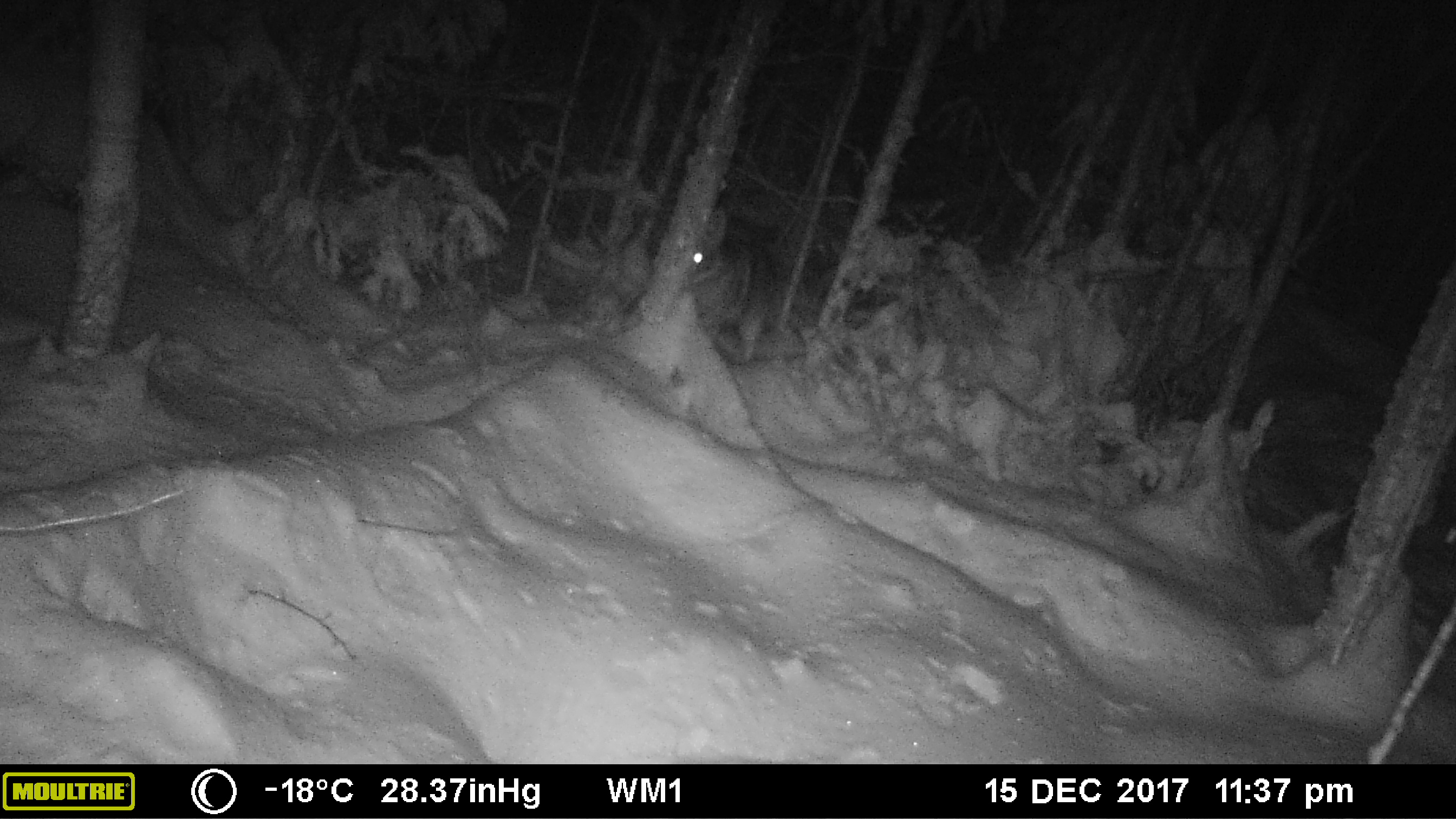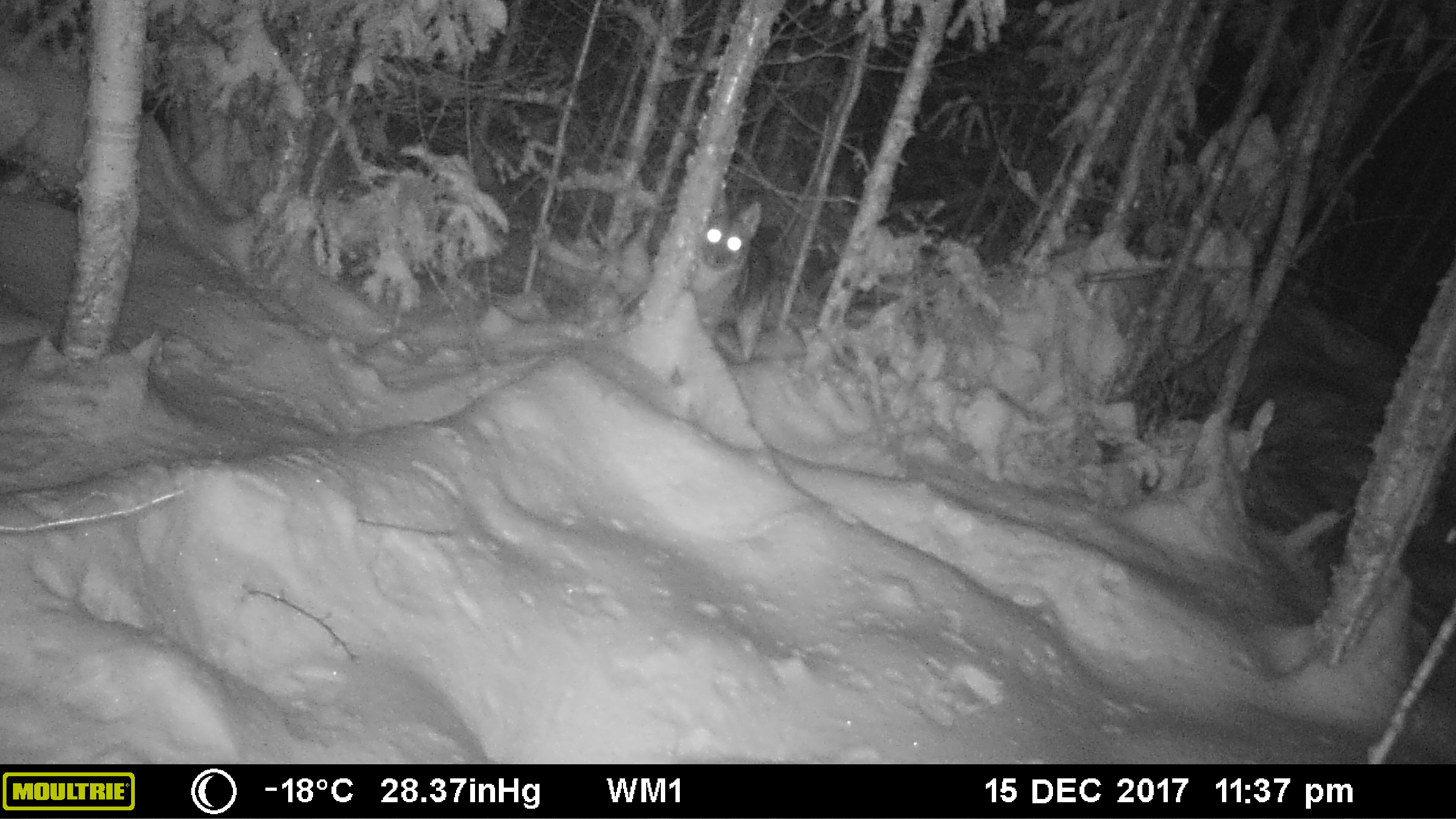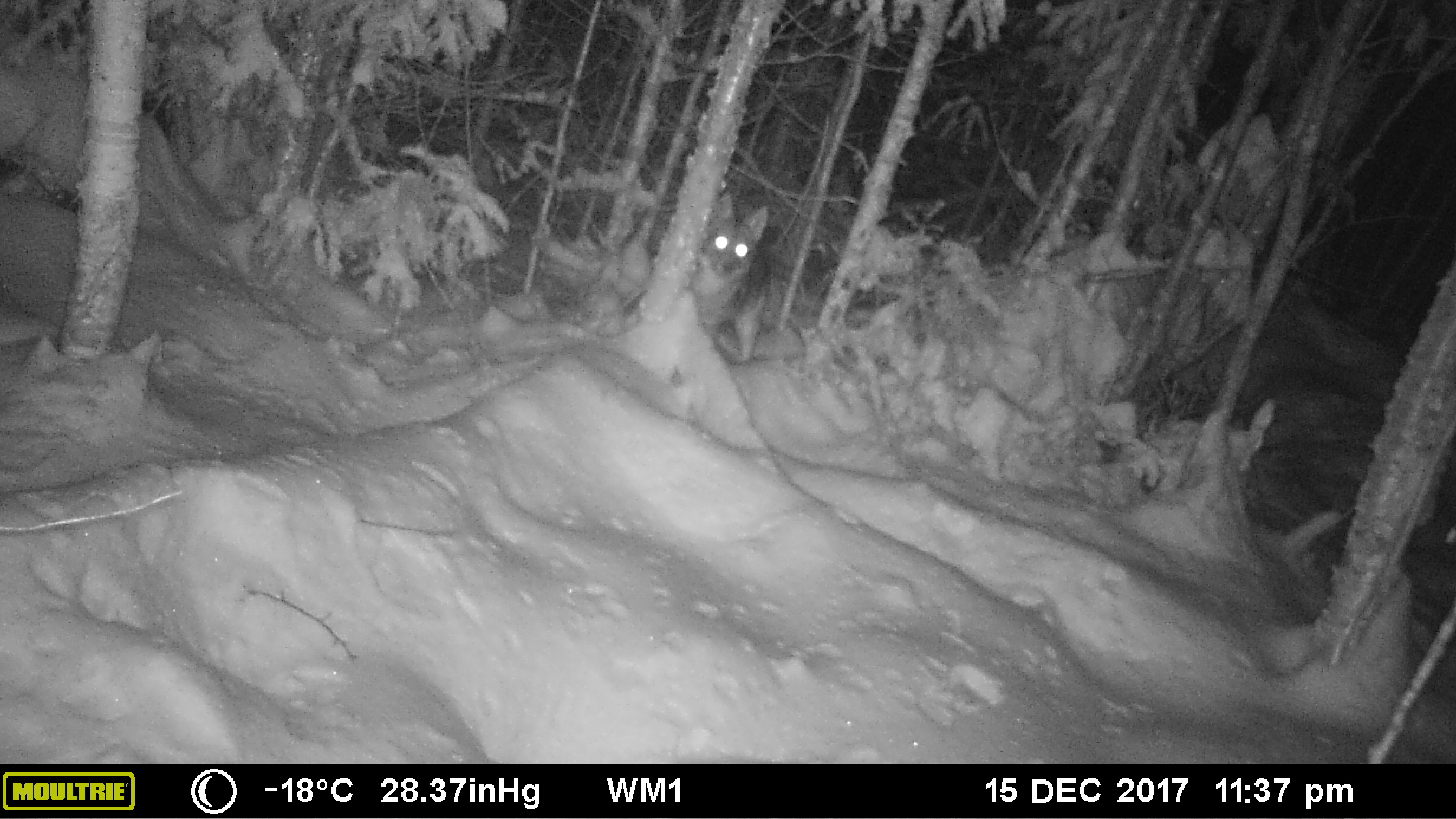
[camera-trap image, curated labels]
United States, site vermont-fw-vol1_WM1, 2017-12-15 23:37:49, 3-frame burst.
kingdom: Animalia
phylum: Chordata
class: Mammalia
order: Carnivora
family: Canidae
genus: Canis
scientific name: Canis latrans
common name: coyote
Coyote (Canis latrans).